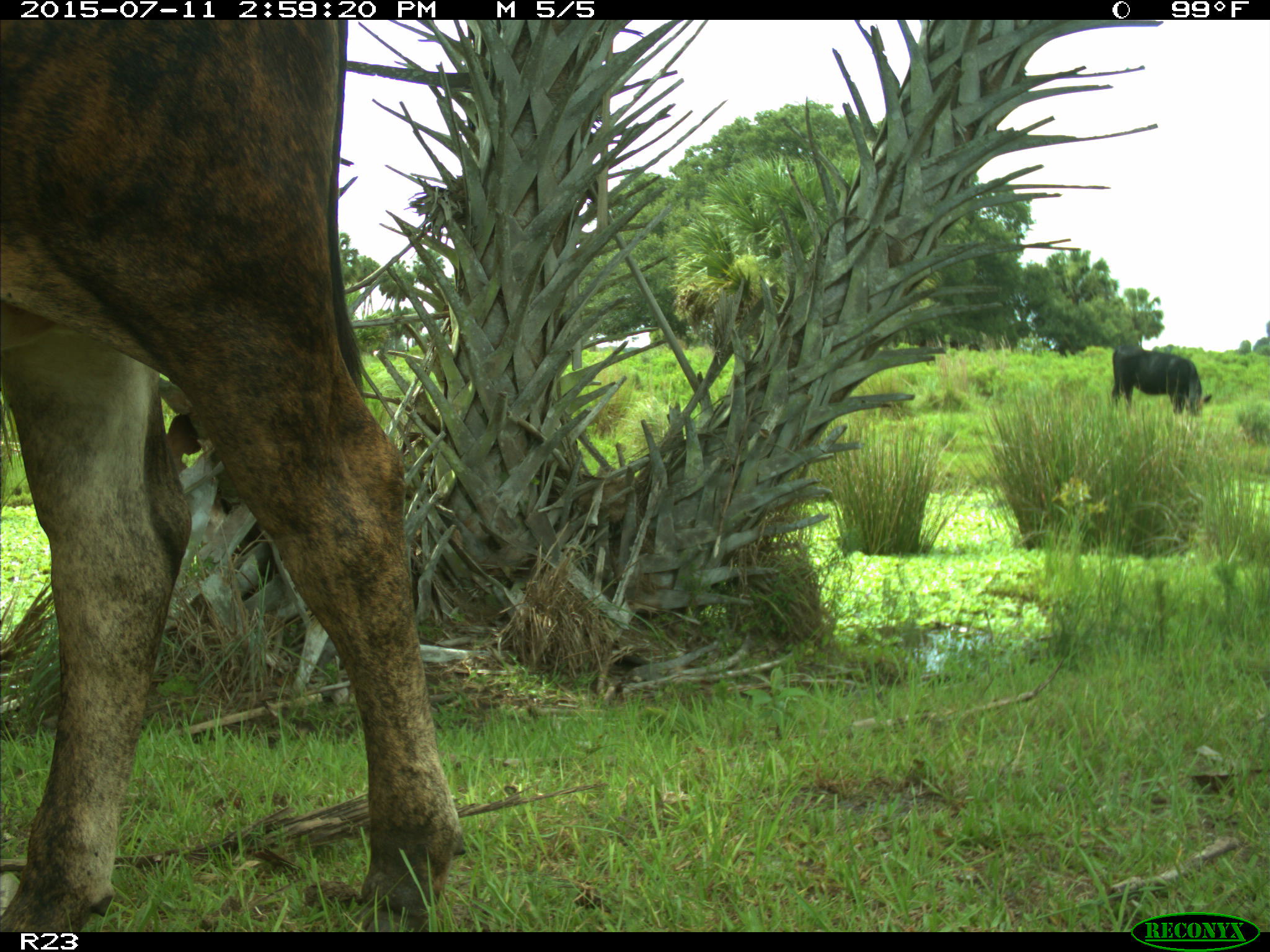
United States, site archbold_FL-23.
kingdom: Animalia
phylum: Chordata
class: Mammalia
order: Artiodactyla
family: Bovidae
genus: Bos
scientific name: Bos taurus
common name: domestic cow